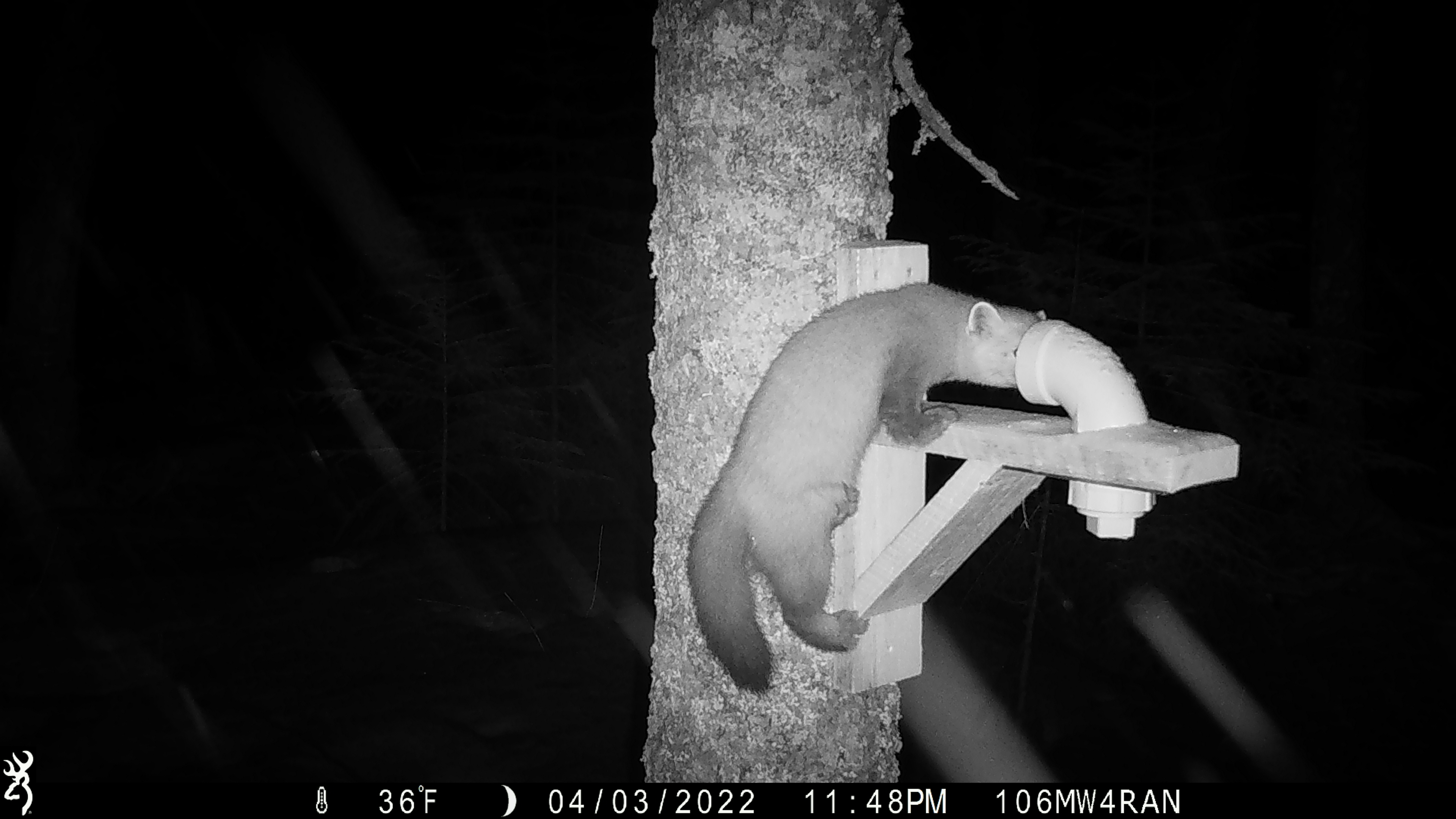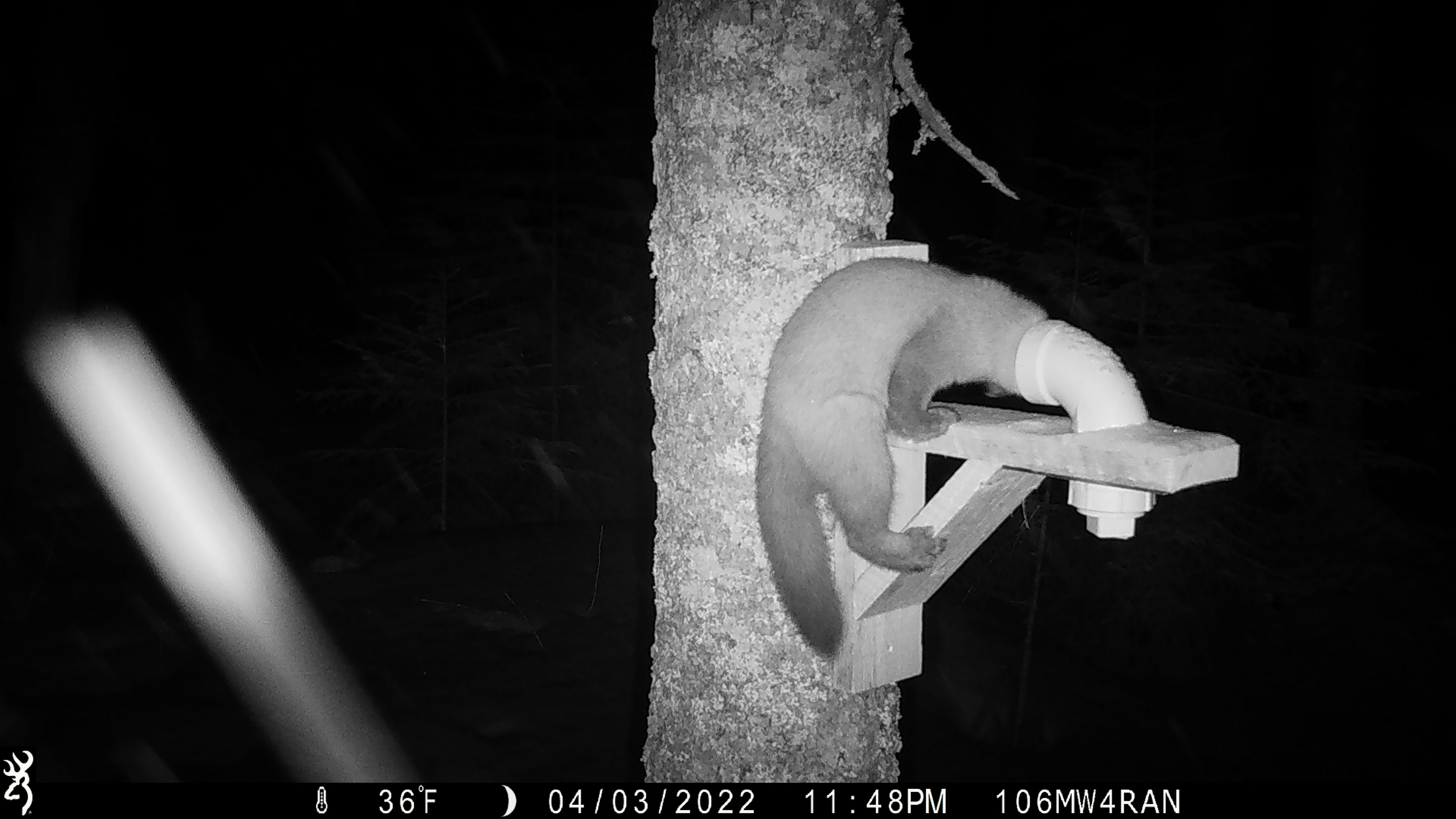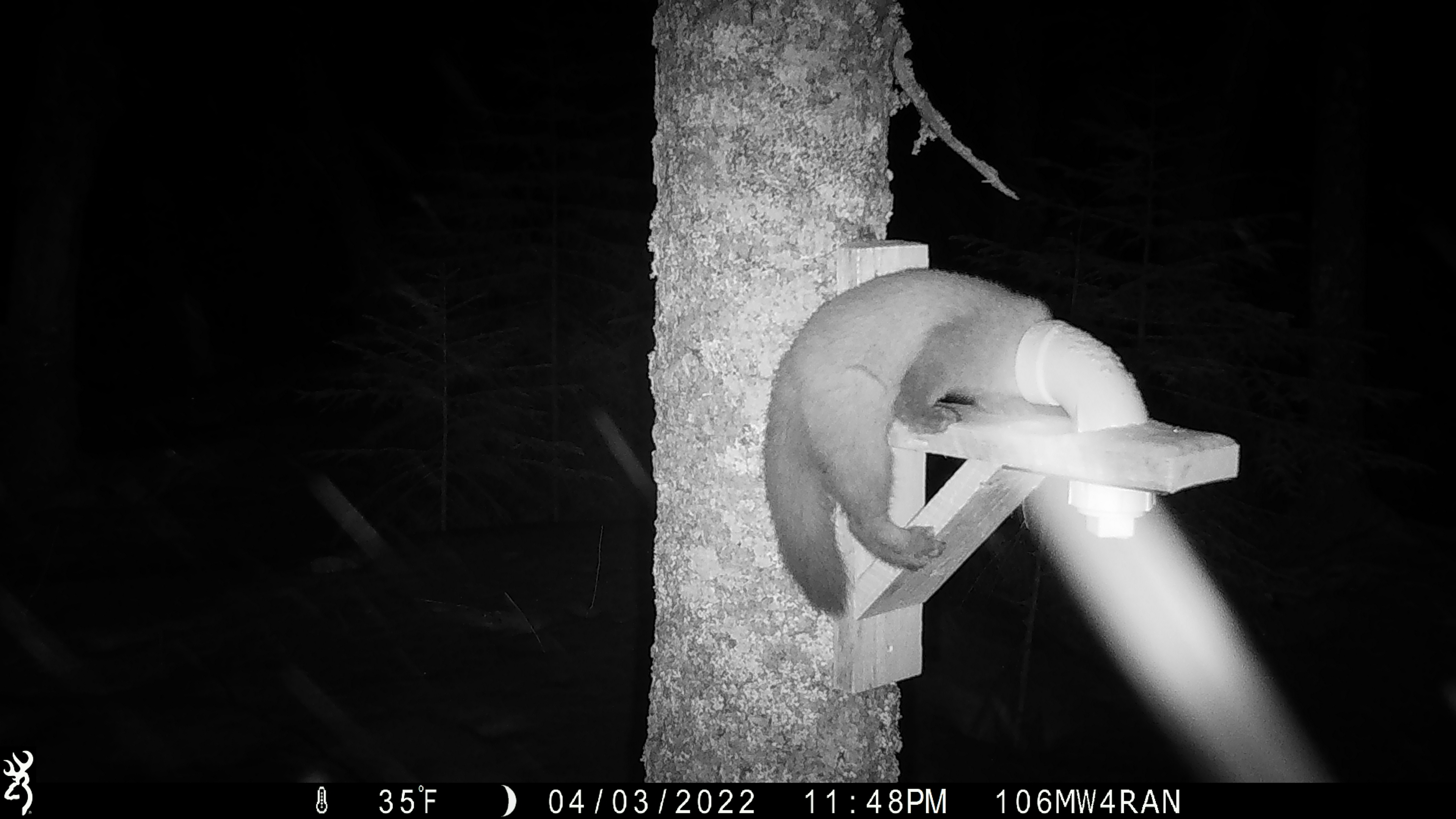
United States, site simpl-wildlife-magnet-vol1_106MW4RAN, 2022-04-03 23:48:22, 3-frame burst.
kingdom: Animalia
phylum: Chordata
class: Mammalia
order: Carnivora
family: Mustelidae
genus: Martes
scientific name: Martes americana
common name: american marten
American marten (Martes americana).